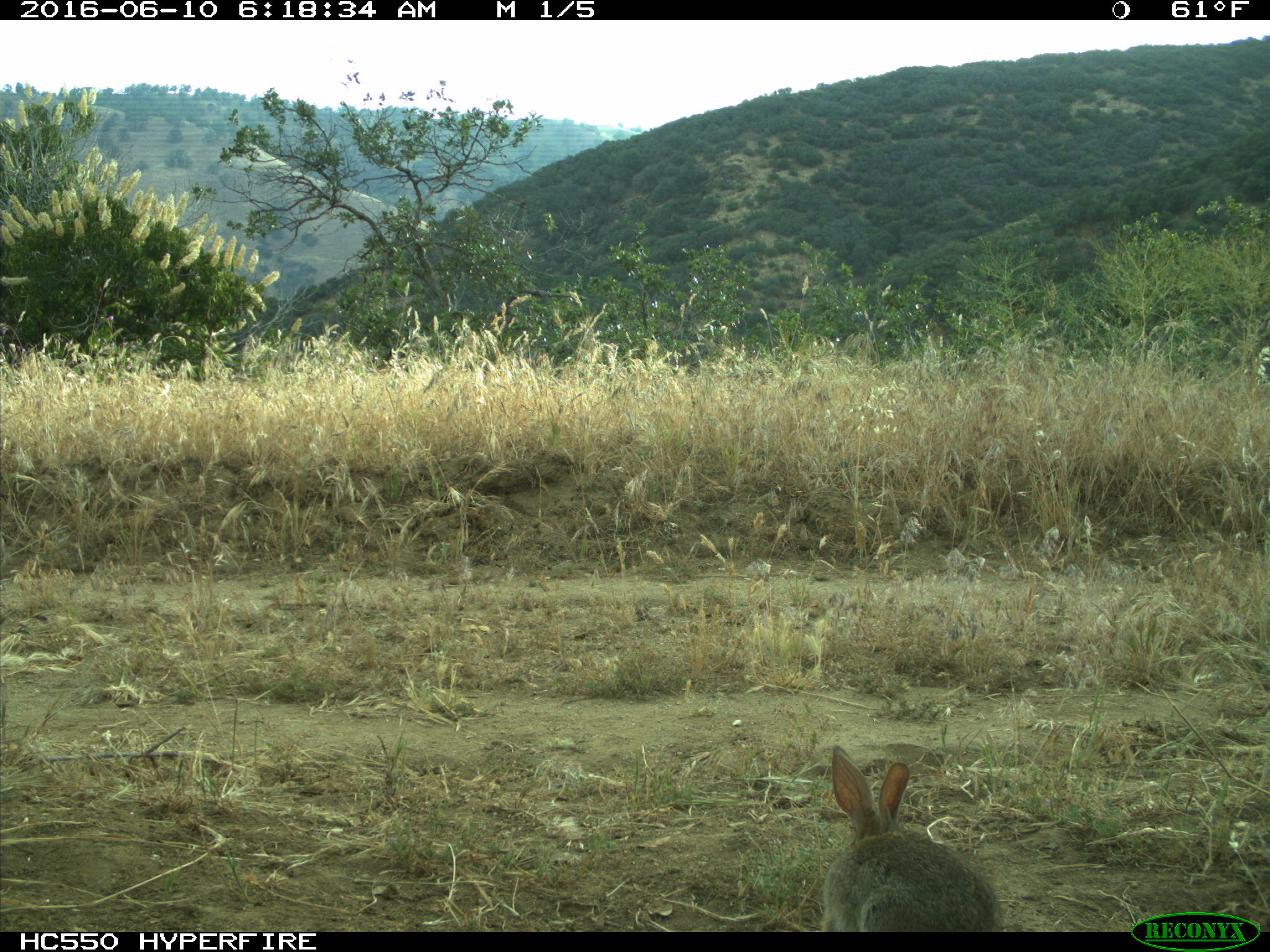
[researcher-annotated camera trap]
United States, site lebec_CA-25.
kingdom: Animalia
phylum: Chordata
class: Mammalia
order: Lagomorpha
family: Leporidae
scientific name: Leporidae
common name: rabbits and hares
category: unidentified rabbit